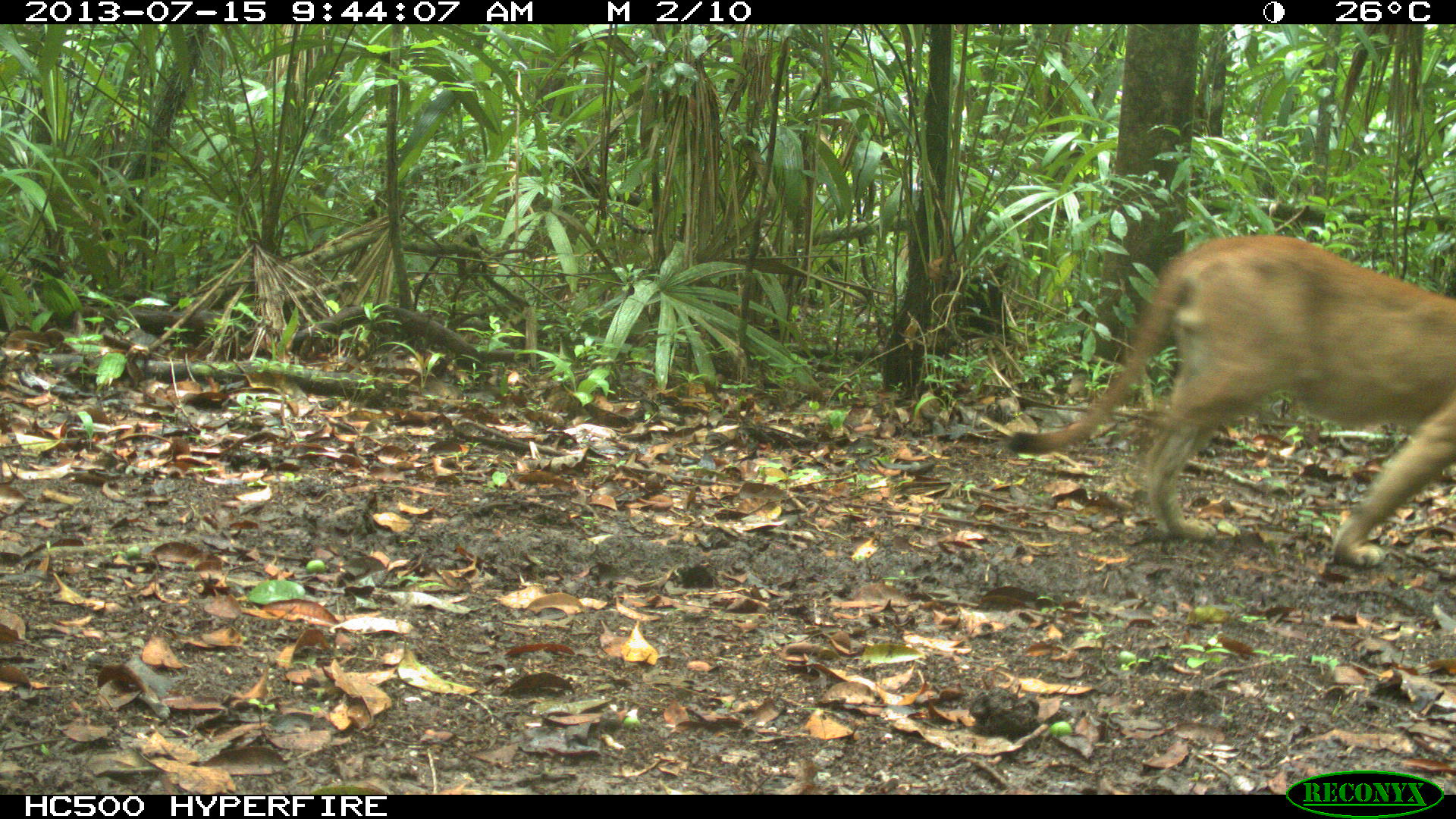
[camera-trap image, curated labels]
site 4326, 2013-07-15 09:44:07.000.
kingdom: Animalia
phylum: Chordata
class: Mammalia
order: Carnivora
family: Felidae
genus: Puma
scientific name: Puma concolor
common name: mountain lion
Puma concolor (mountain lion), count 1, sex male.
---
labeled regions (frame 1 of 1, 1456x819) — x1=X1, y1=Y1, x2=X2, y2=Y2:
puma concolor: x1=1004, y1=231, x2=1456, y2=568